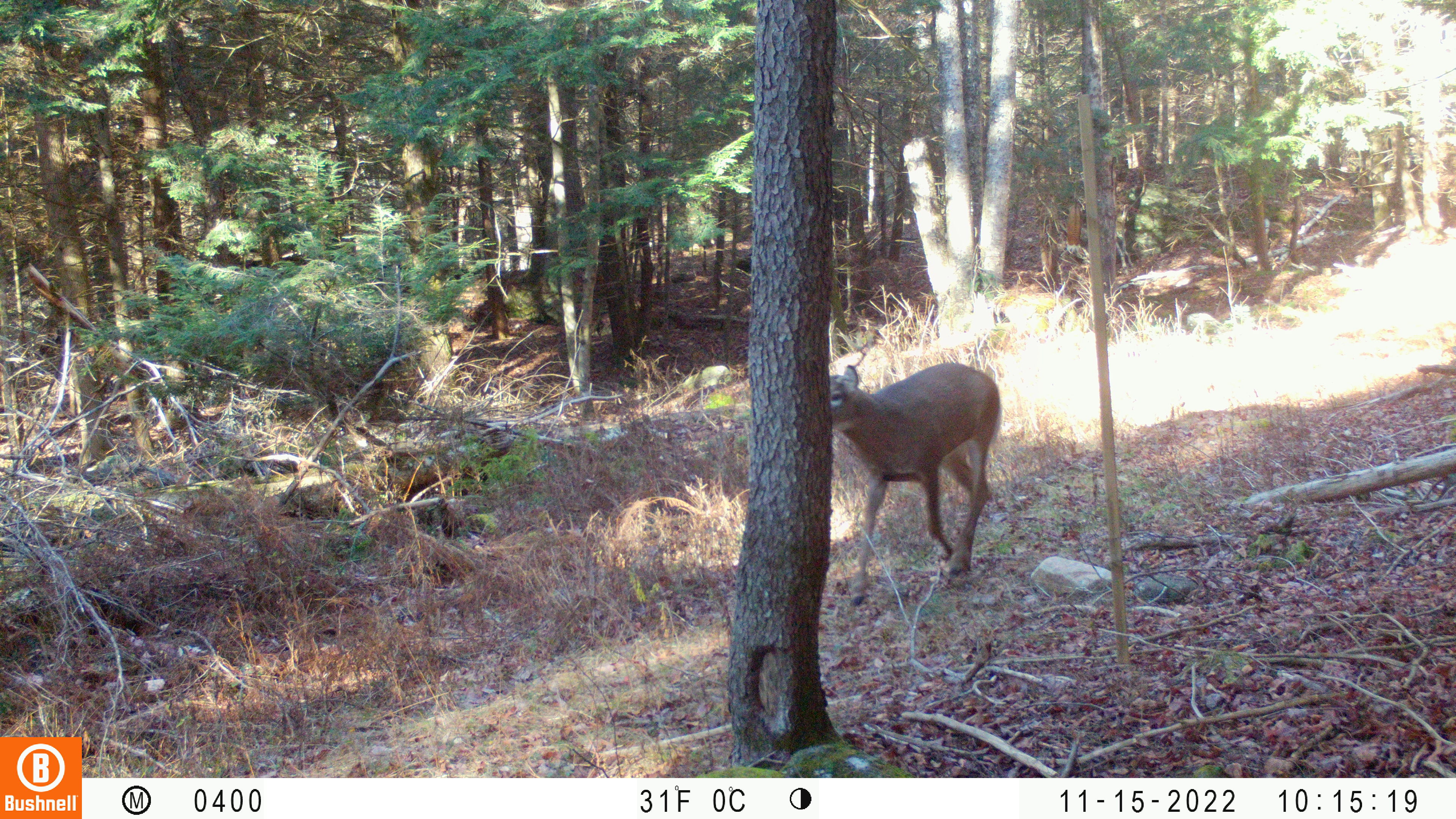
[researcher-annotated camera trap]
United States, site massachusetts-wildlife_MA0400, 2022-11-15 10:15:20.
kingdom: Animalia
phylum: Chordata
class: Mammalia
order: Artiodactyla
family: Cervidae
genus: Odocoileus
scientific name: Odocoileus virginianus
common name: white-tailed deer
White-tailed deer (Odocoileus virginianus).